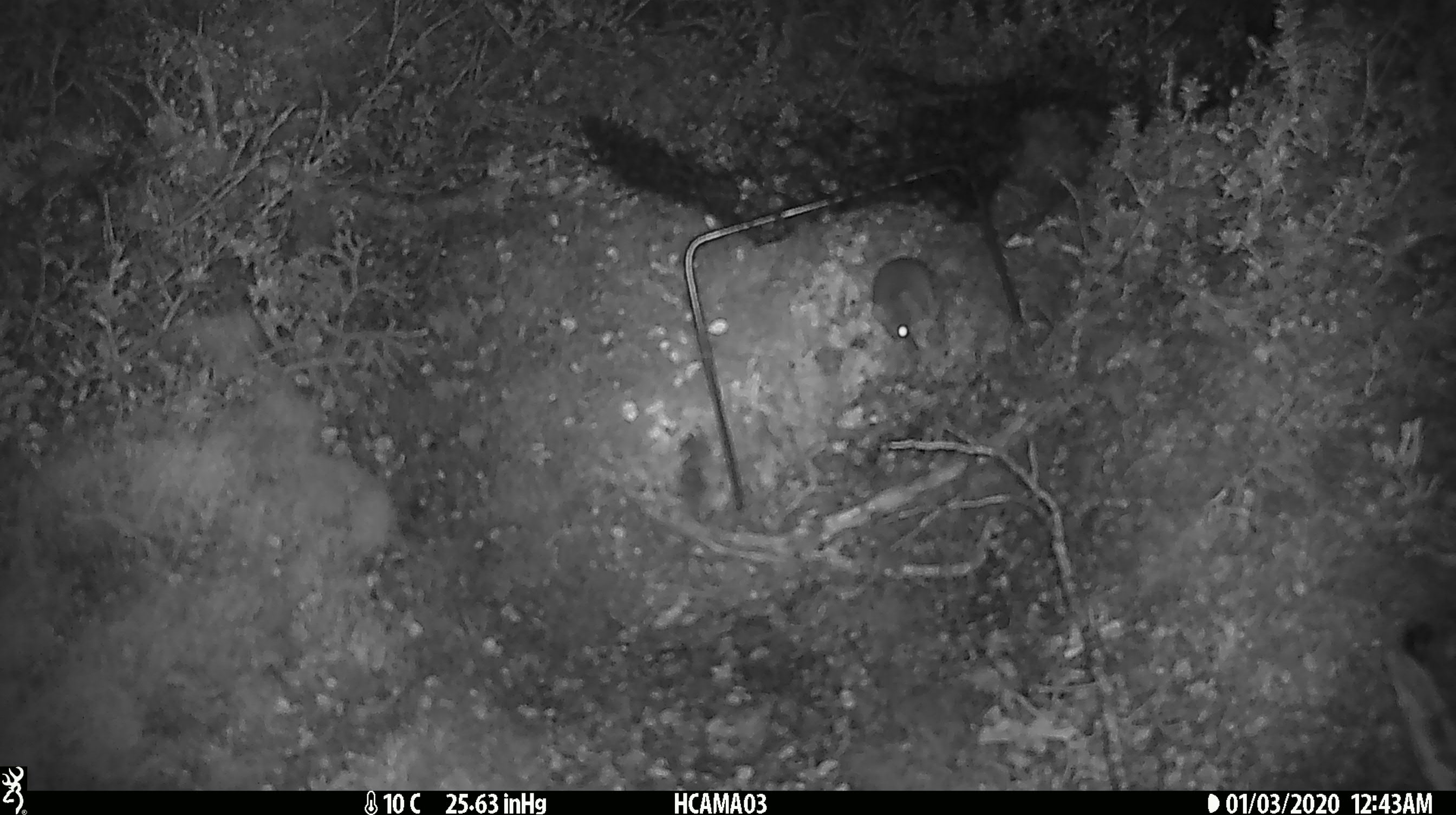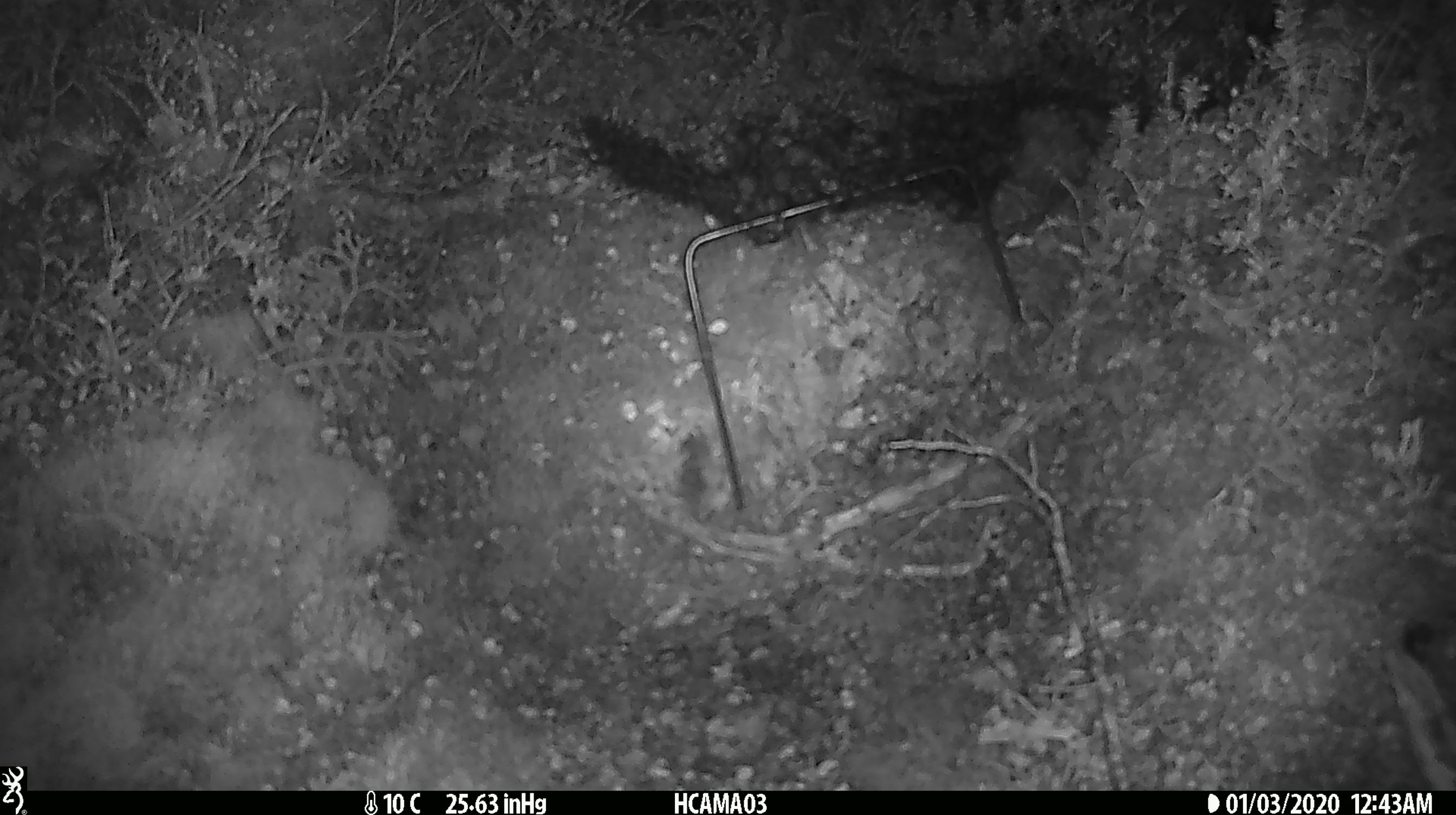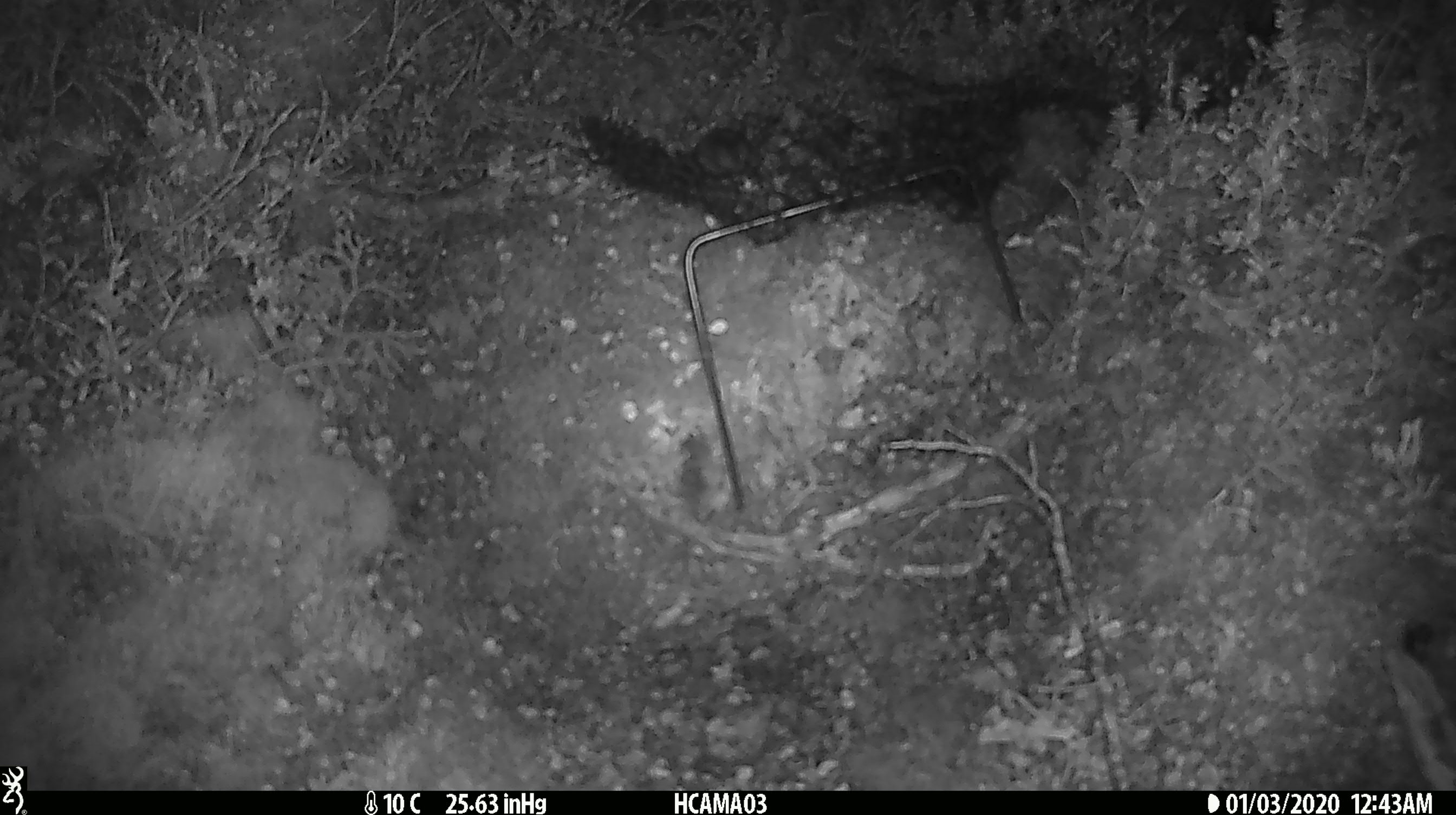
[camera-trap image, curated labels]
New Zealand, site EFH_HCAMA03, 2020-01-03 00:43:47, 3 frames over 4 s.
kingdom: Animalia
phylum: Chordata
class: Mammalia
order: Rodentia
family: Muridae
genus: Mus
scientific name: Mus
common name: mouse